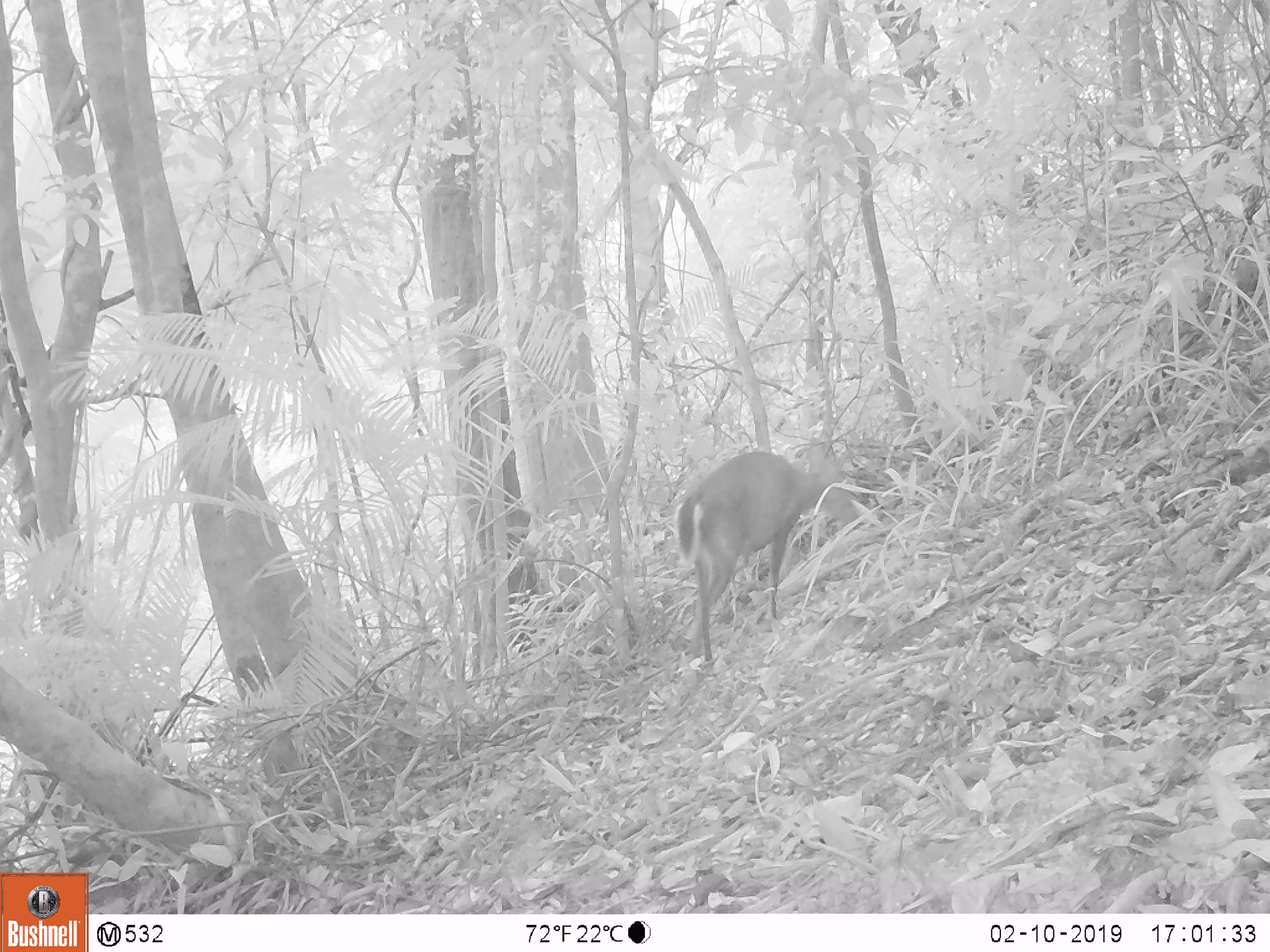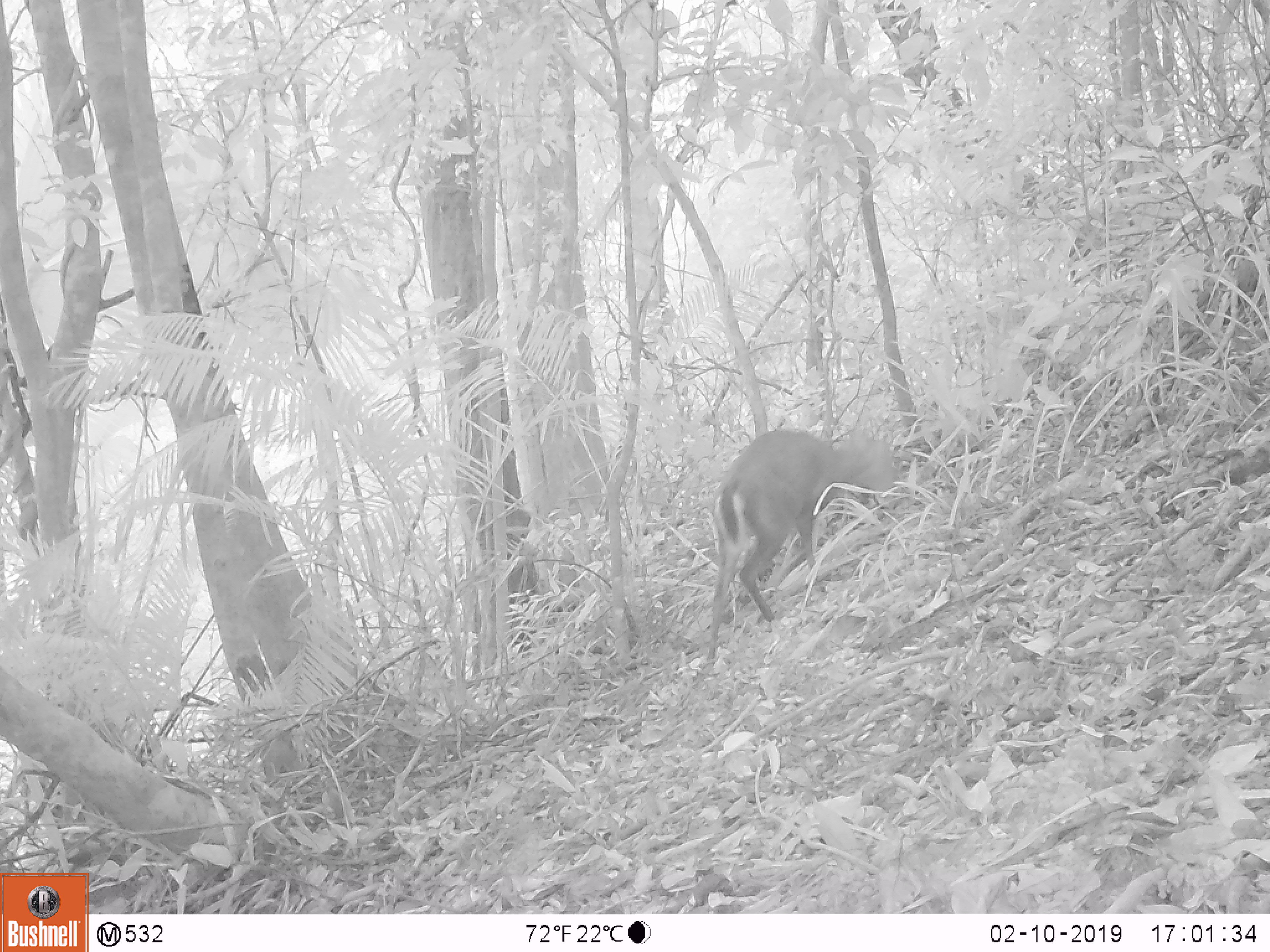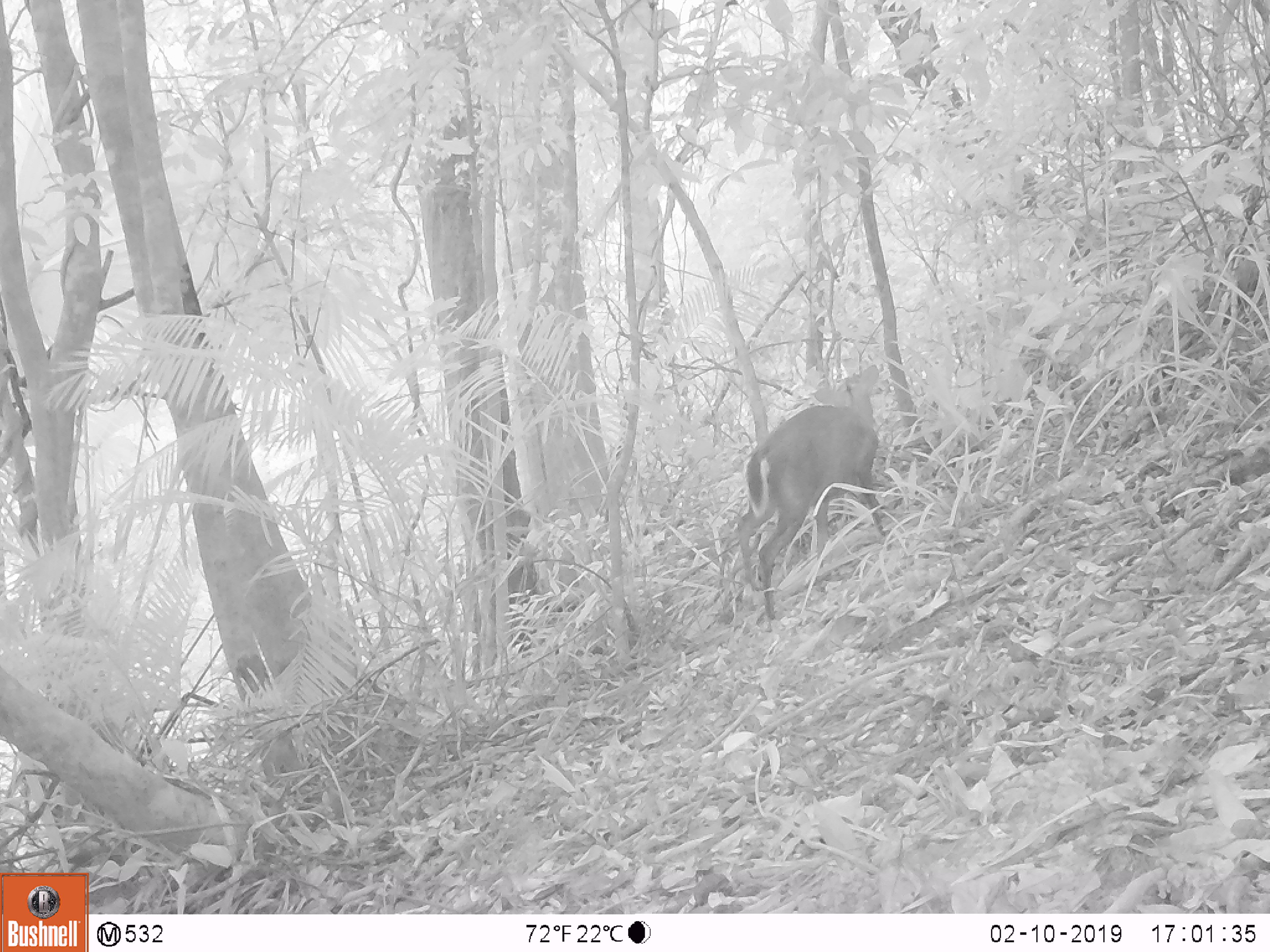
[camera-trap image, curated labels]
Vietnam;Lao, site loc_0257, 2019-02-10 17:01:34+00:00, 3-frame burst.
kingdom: Animalia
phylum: Chordata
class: Mammalia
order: Artiodactyla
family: Cervidae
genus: Muntiacus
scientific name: Muntiacus rooseveltorum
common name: roosevelt's muntjac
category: roosevelts muntjac group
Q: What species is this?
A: Roosevelts muntjac group (roosevelt's muntjac) (Muntiacus rooseveltorum).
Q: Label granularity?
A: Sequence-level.